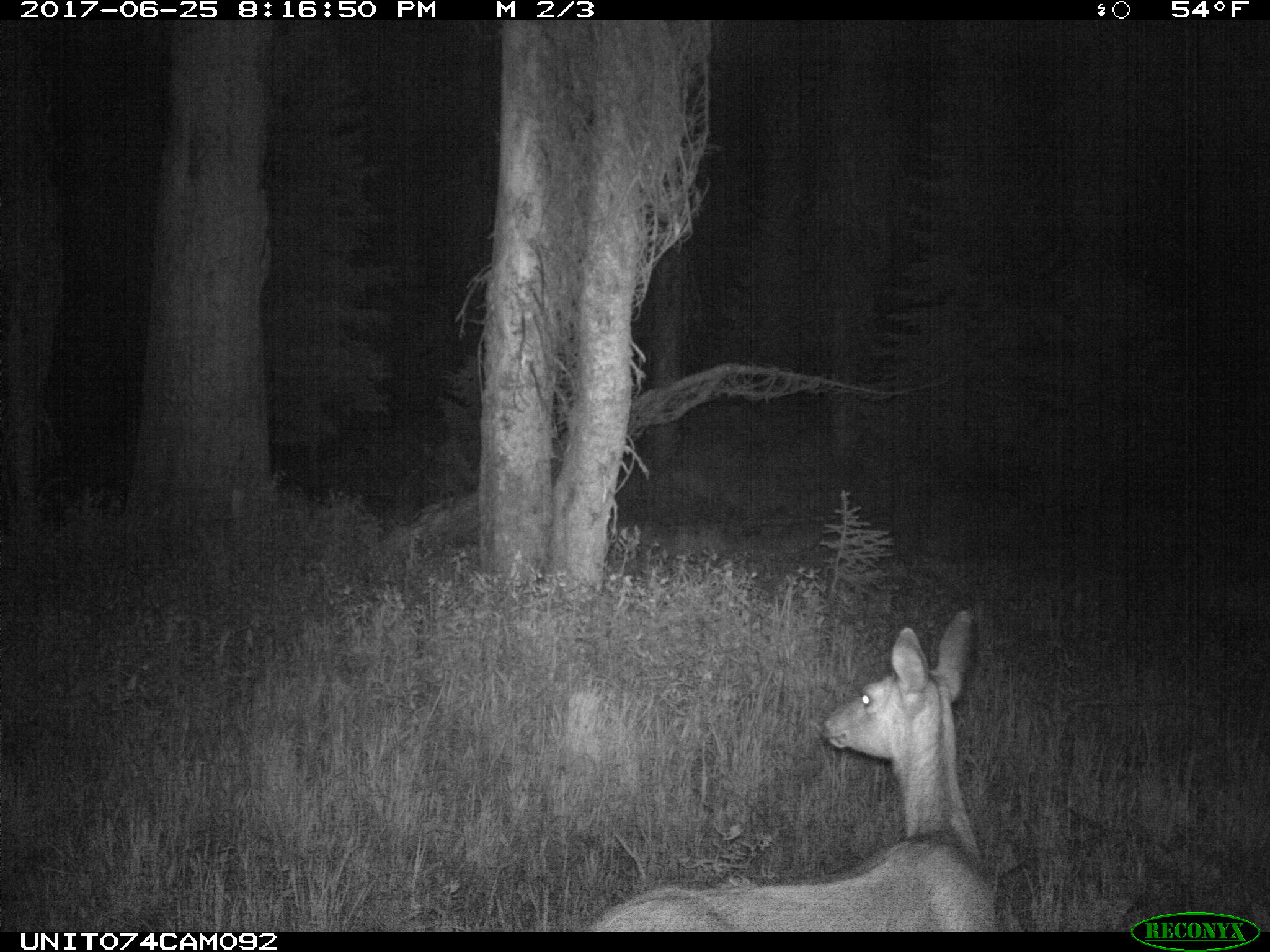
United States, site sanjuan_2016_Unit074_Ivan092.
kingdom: Animalia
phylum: Chordata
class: Mammalia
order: Artiodactyla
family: Cervidae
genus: Odocoileus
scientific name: Odocoileus hemionus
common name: mule deer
Odocoileus hemionus (mule deer).